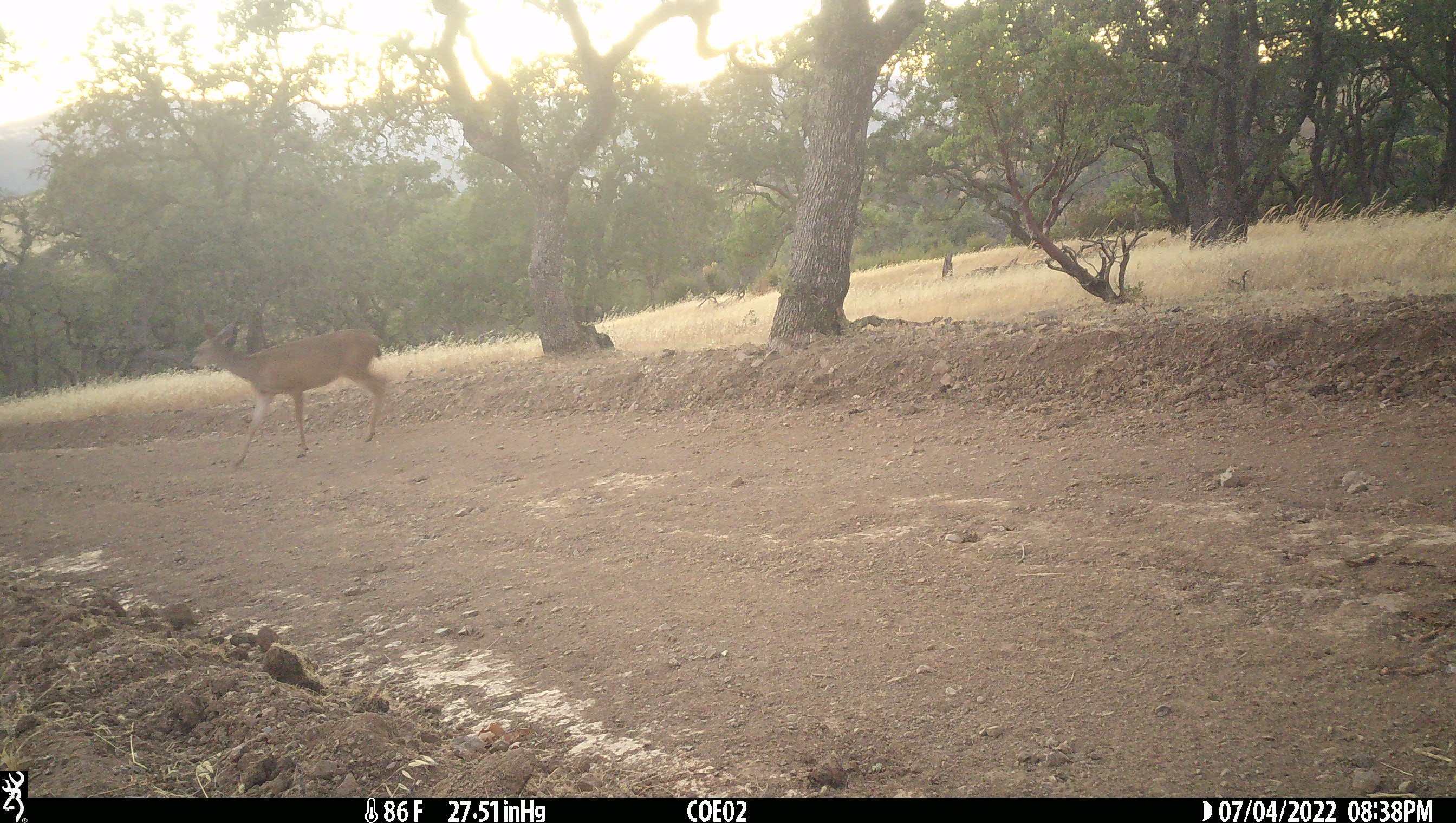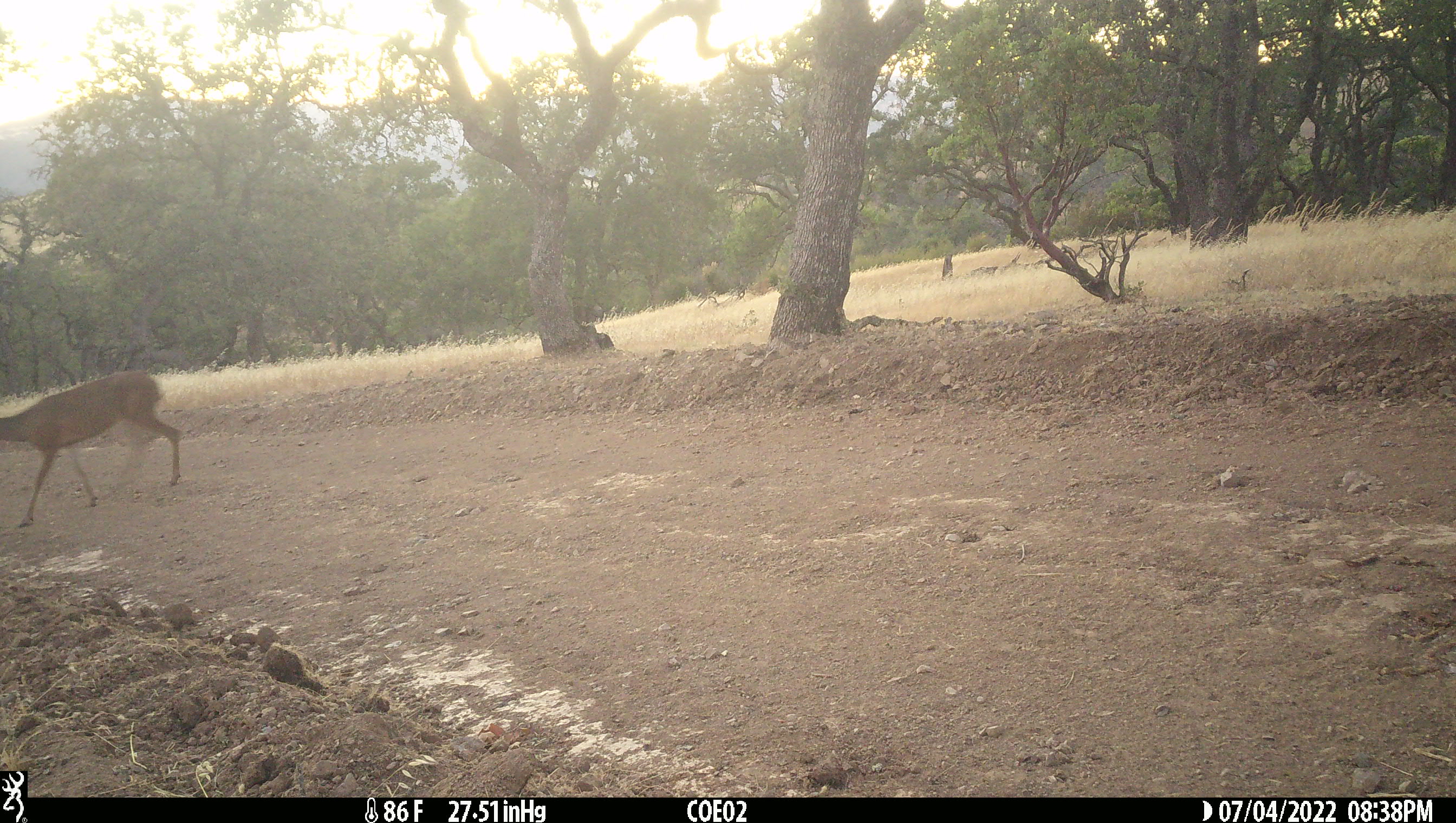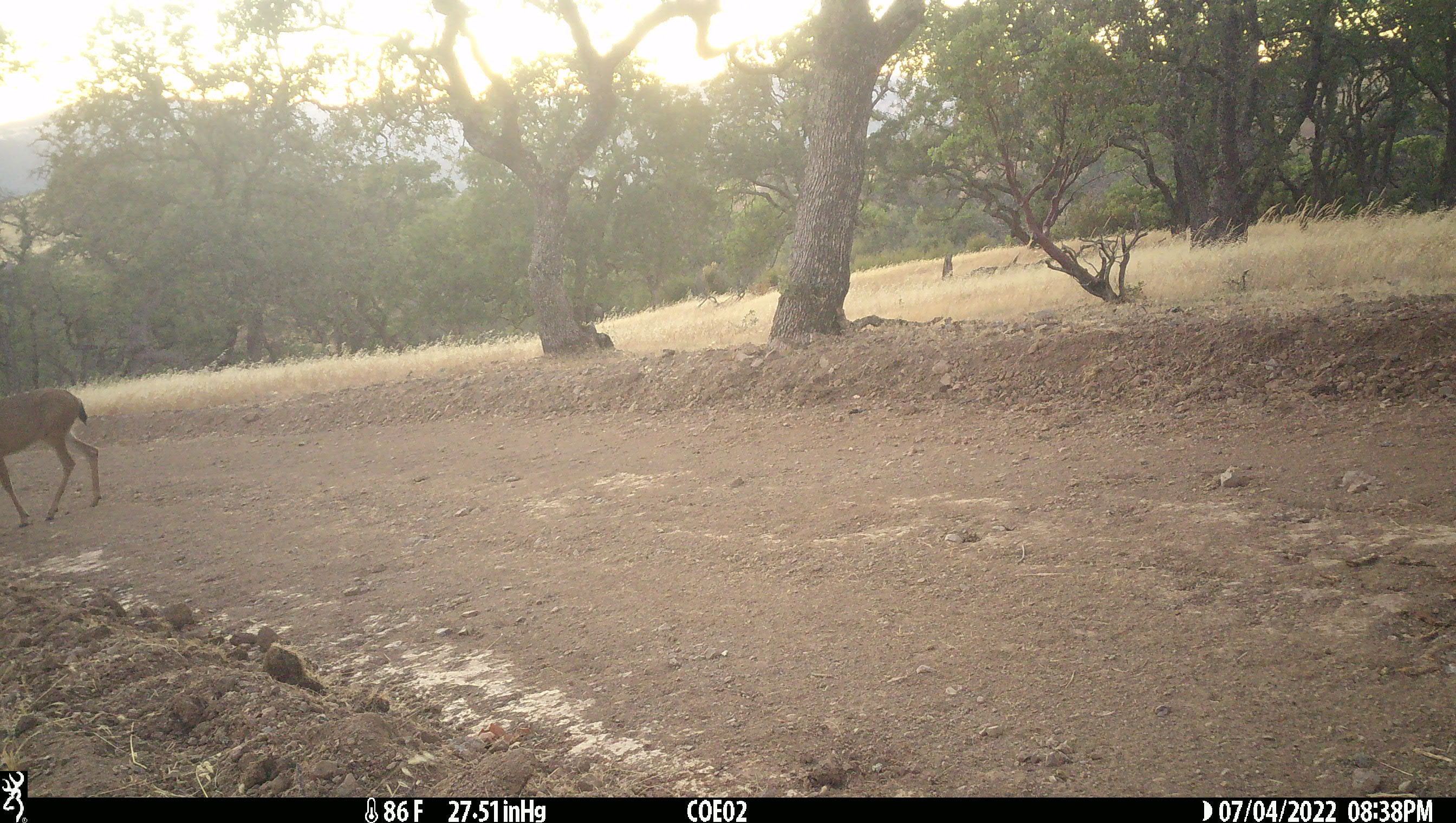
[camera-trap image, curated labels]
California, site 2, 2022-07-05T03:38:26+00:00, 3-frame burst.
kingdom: Animalia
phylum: Chordata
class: Mammalia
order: Artiodactyla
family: Cervidae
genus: Odocoileus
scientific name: Odocoileus hemionus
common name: mule deer